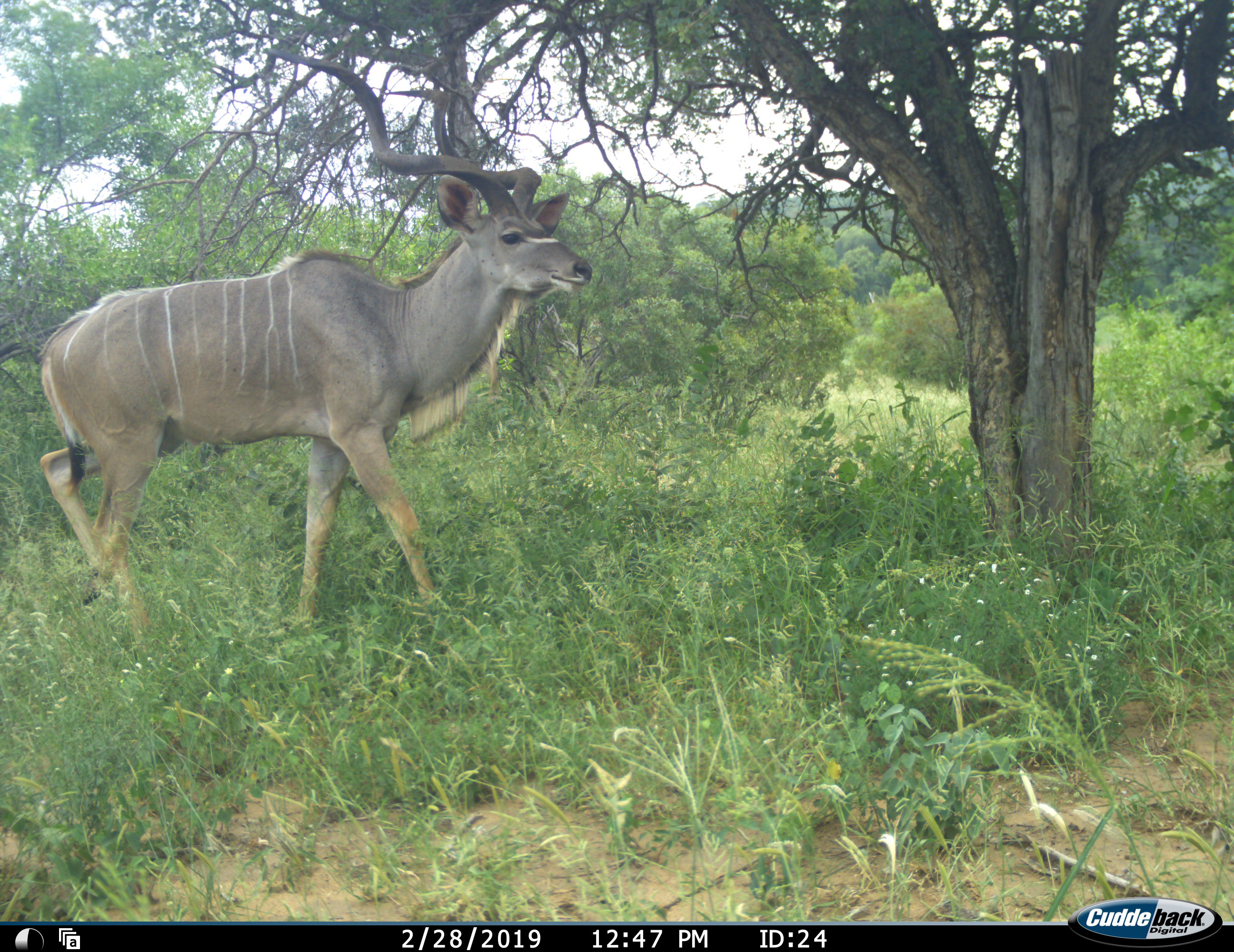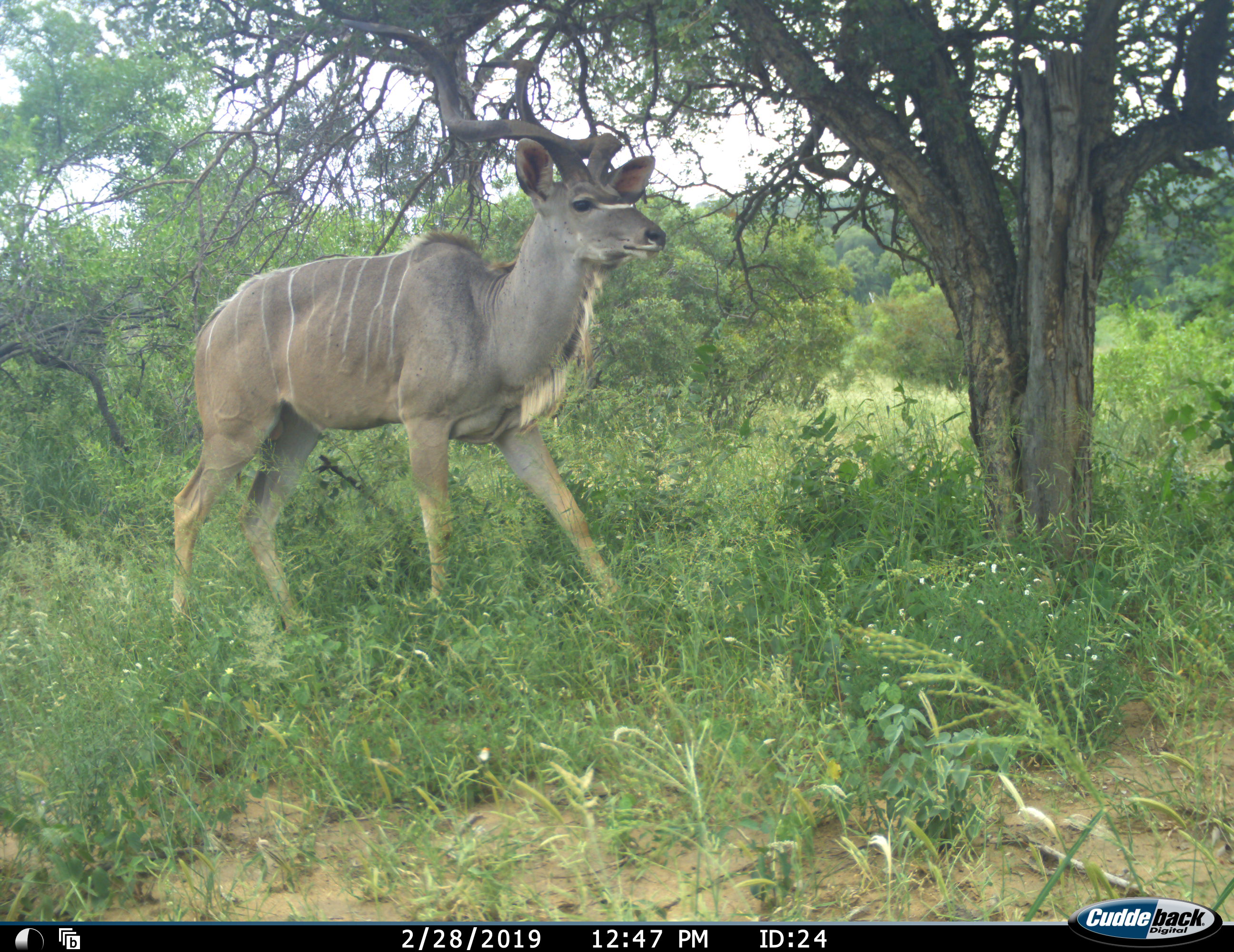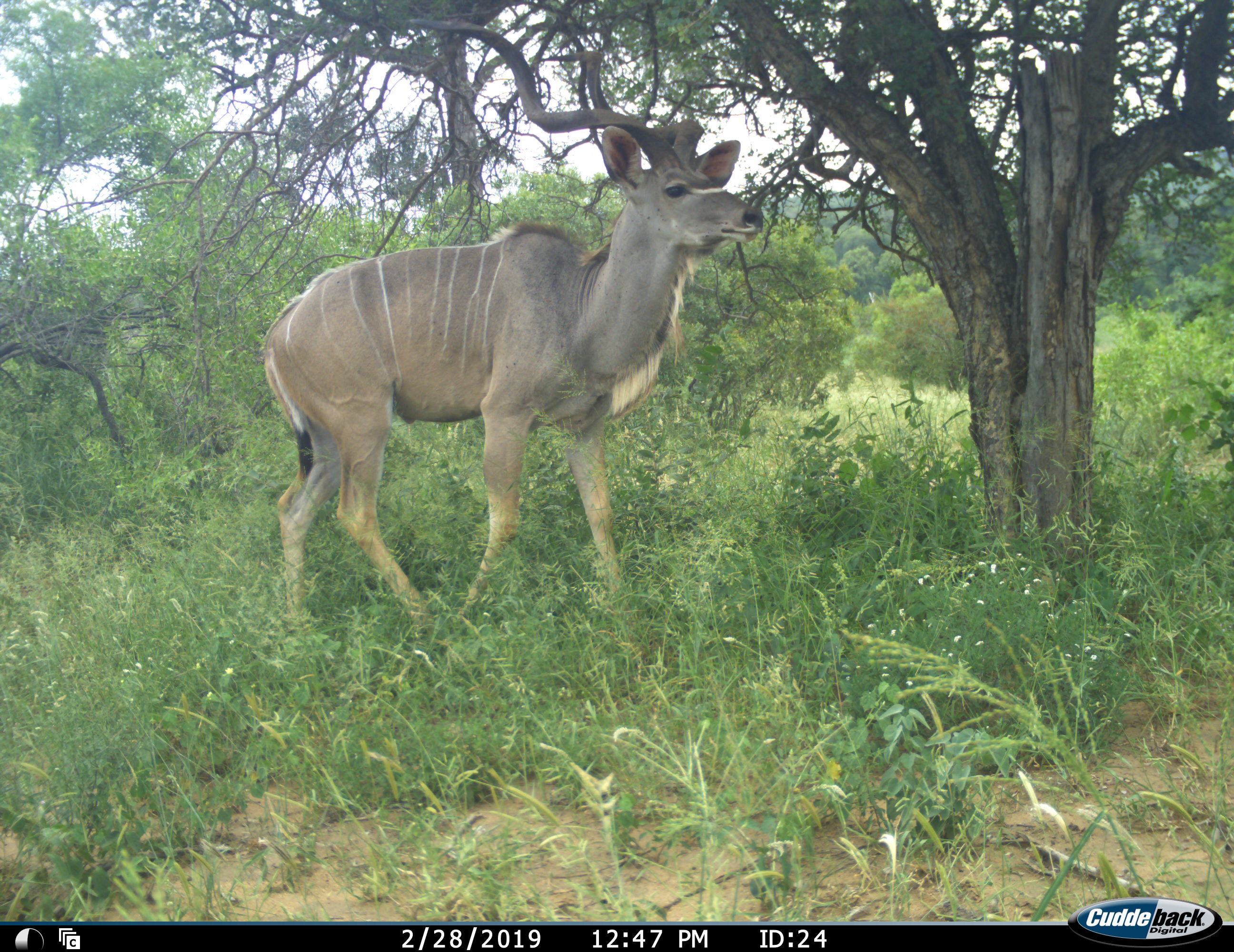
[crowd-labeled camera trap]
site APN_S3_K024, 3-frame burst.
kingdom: Animalia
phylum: Chordata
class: Mammalia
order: Artiodactyla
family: Bovidae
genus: Tragelaphus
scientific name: Tragelaphus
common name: kudu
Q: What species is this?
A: Kudu (Tragelaphus).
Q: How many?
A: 1.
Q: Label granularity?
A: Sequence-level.